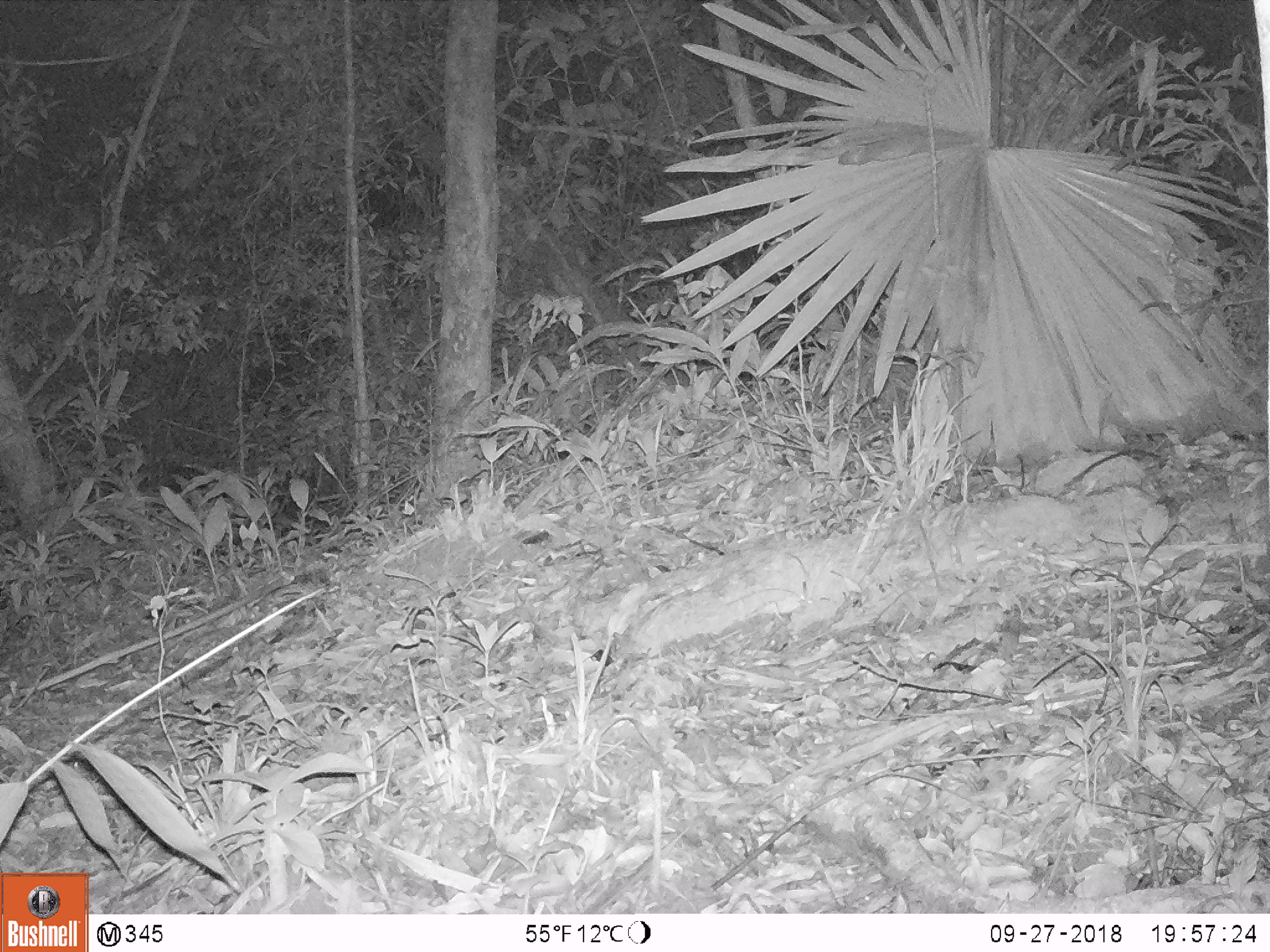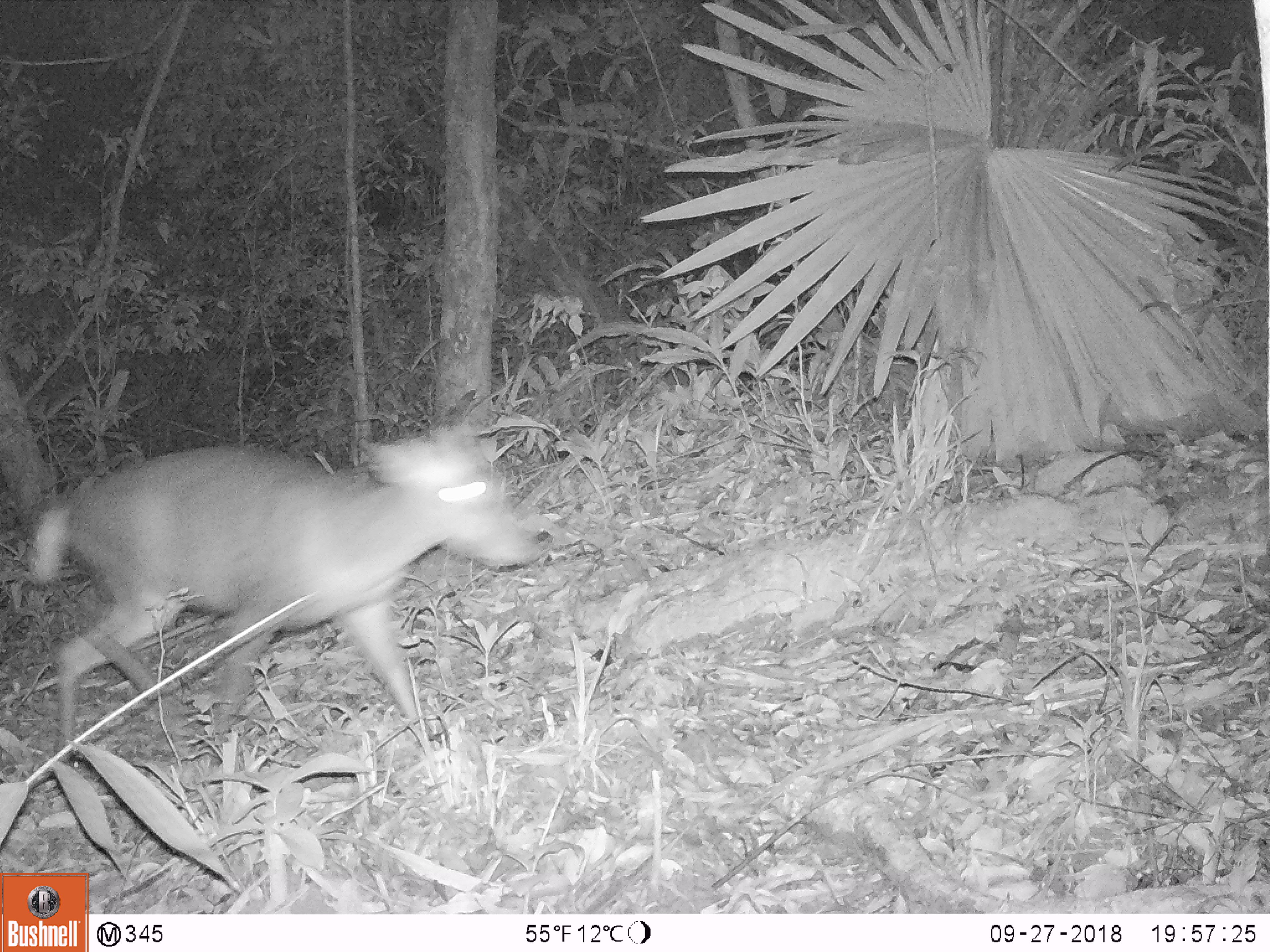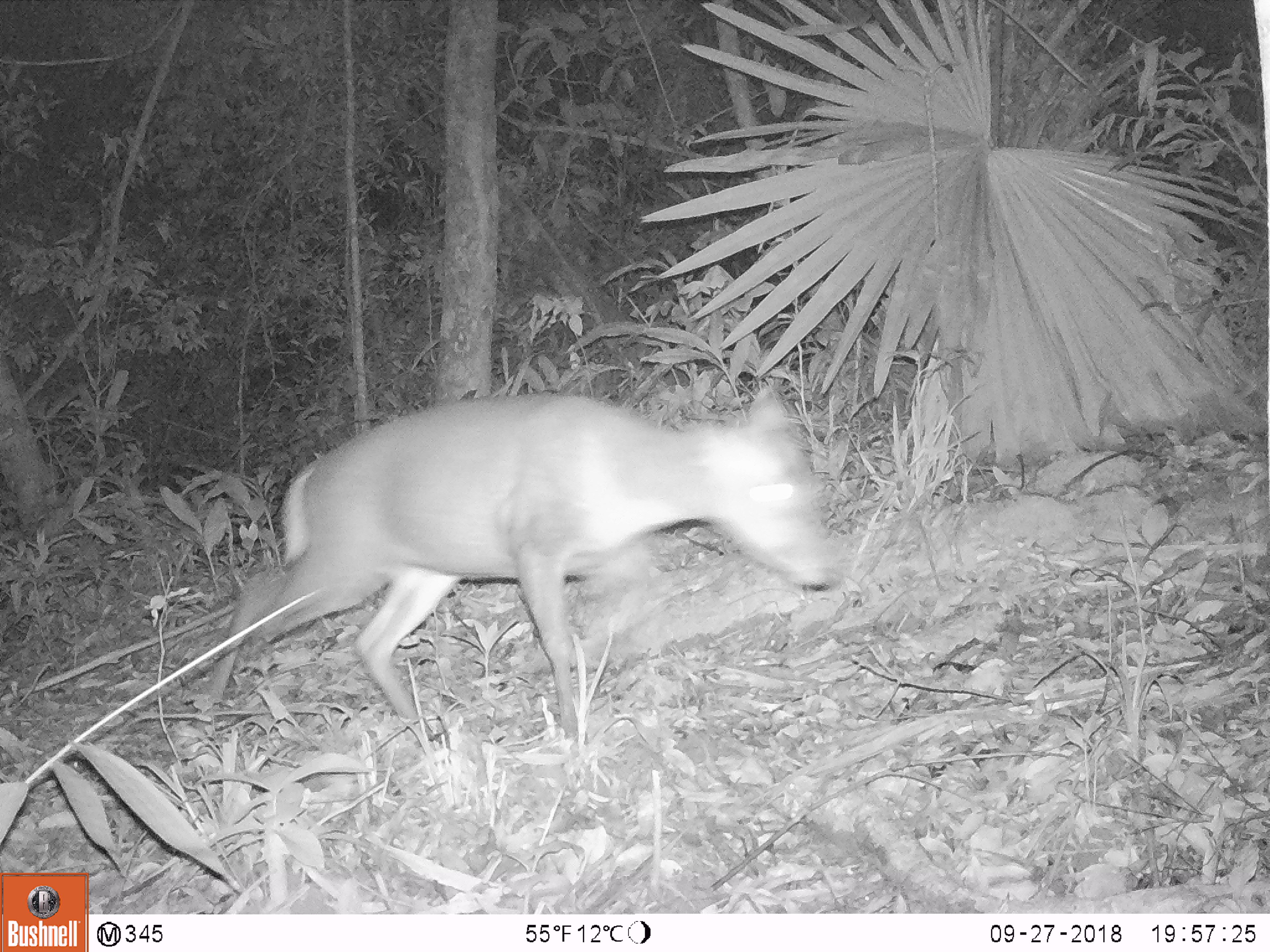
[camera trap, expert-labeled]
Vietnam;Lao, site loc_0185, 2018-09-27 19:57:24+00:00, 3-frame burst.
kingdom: Animalia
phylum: Chordata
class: Mammalia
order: Artiodactyla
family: Cervidae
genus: Muntiacus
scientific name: Muntiacus rooseveltorum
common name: roosevelt's muntjac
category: roosevelts muntjac group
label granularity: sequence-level